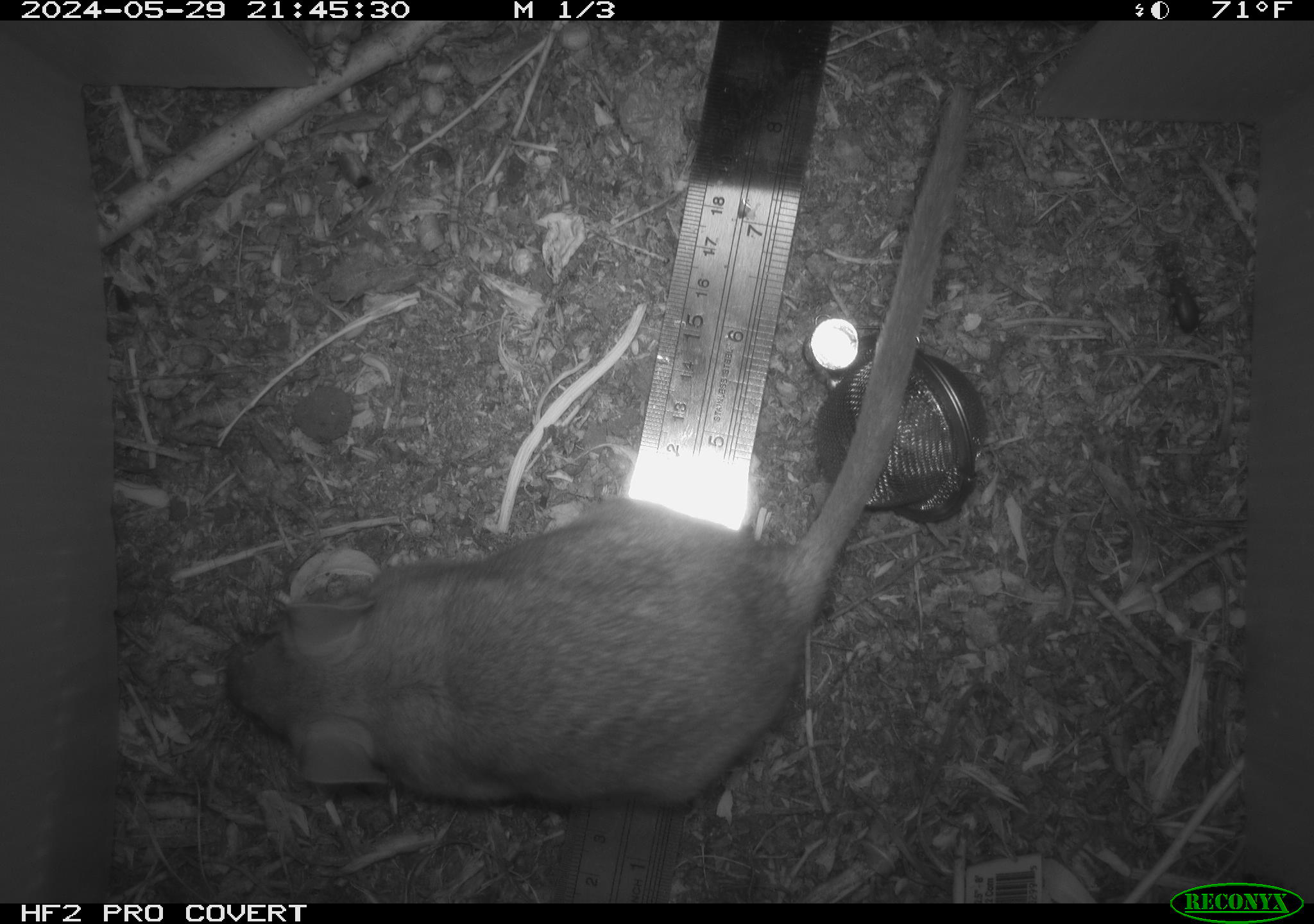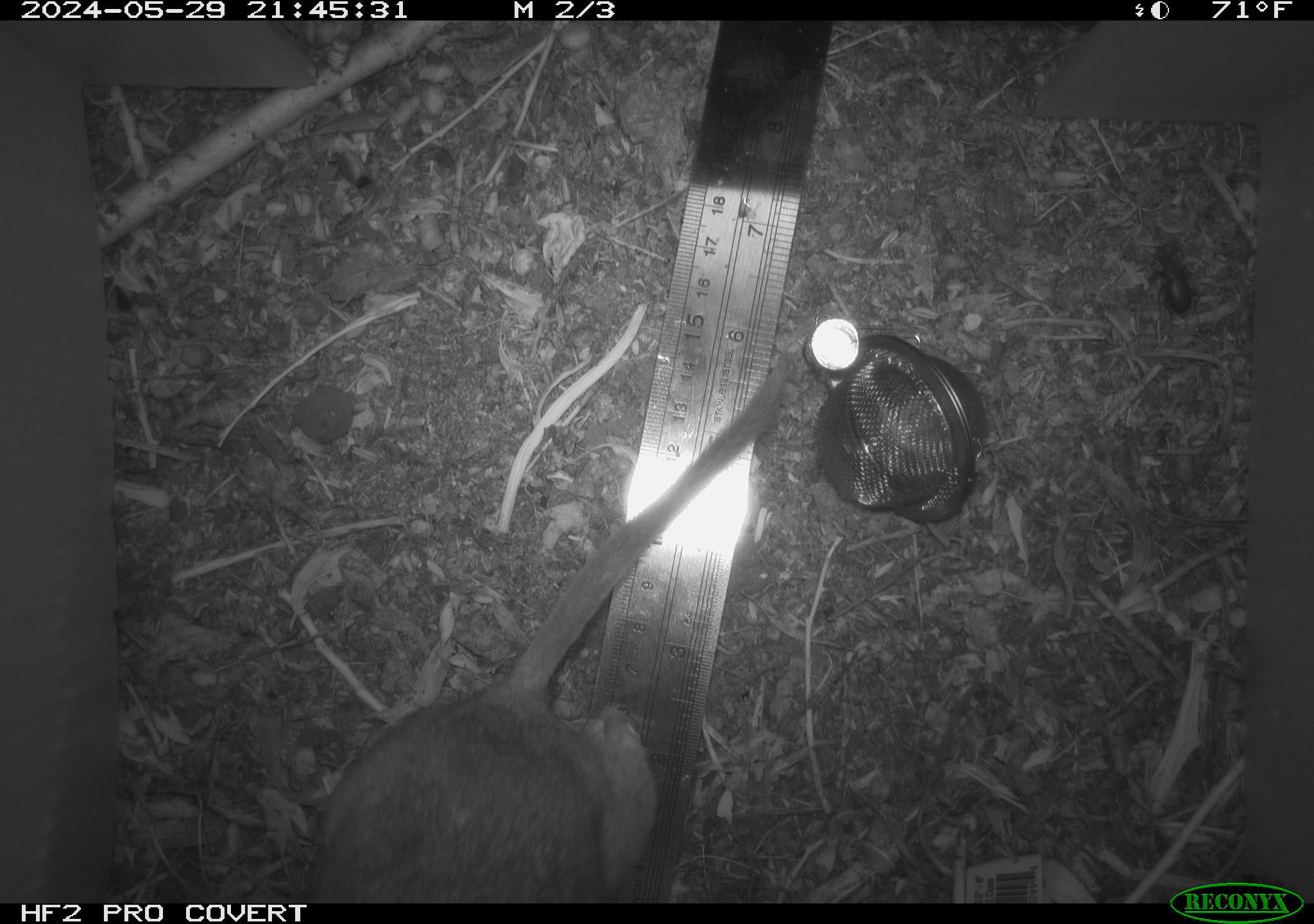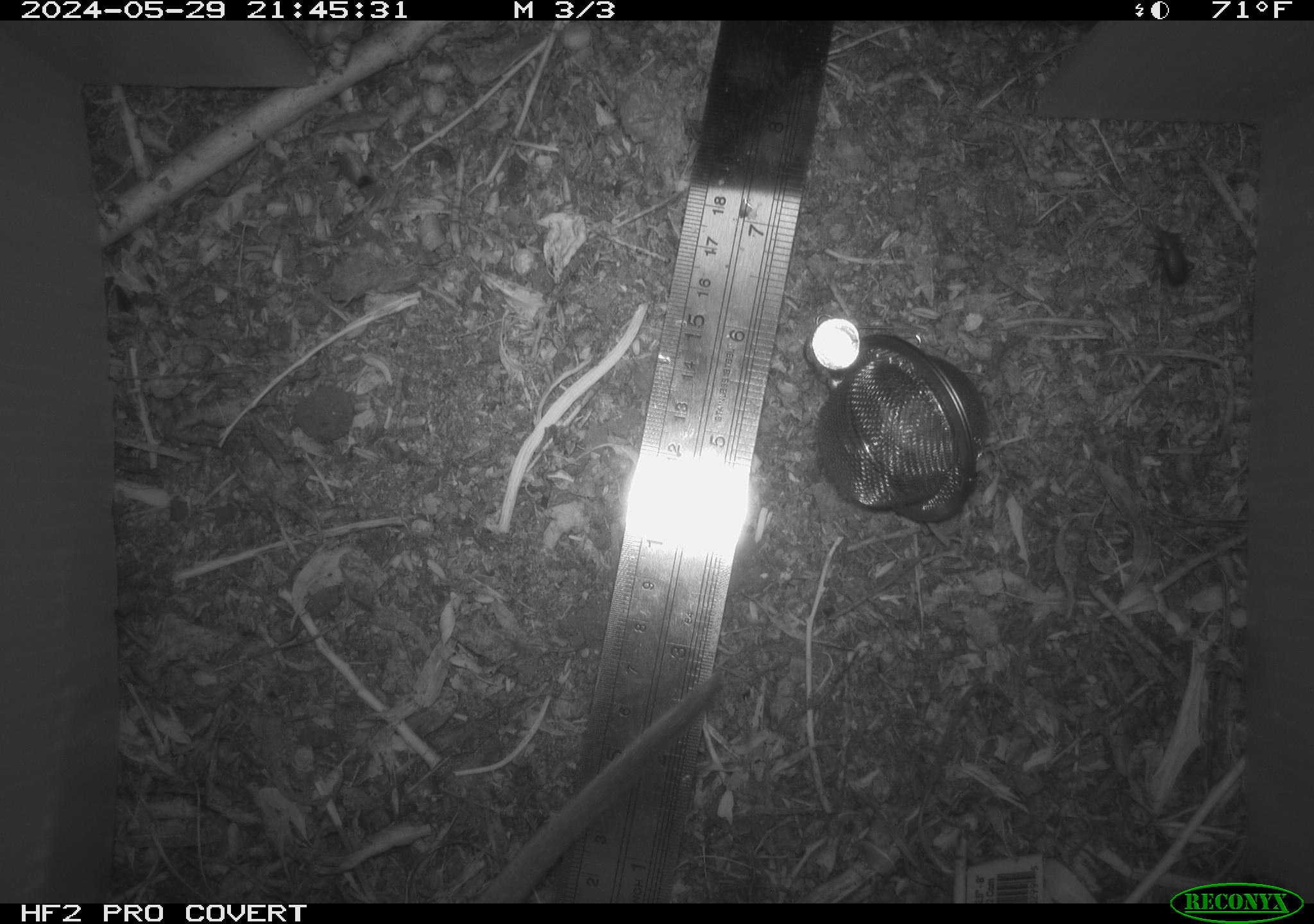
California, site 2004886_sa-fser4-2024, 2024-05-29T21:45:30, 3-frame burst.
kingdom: Animalia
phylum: Chordata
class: Mammalia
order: Rodentia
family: Sciuridae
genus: Neotamias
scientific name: Neotamias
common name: western chipmunks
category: neotamias species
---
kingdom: Animalia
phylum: Arthropoda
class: Insecta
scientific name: Insecta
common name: insect